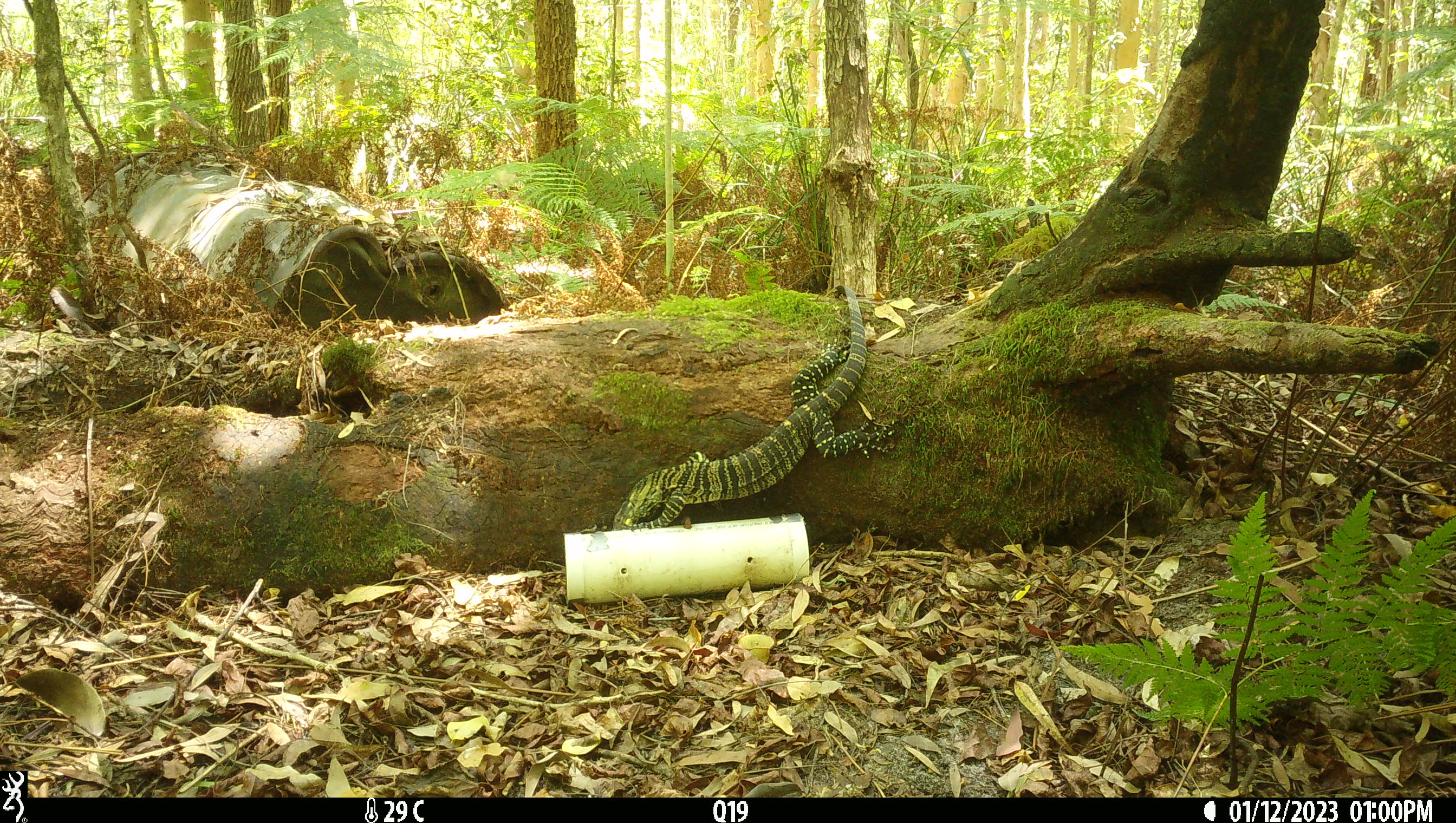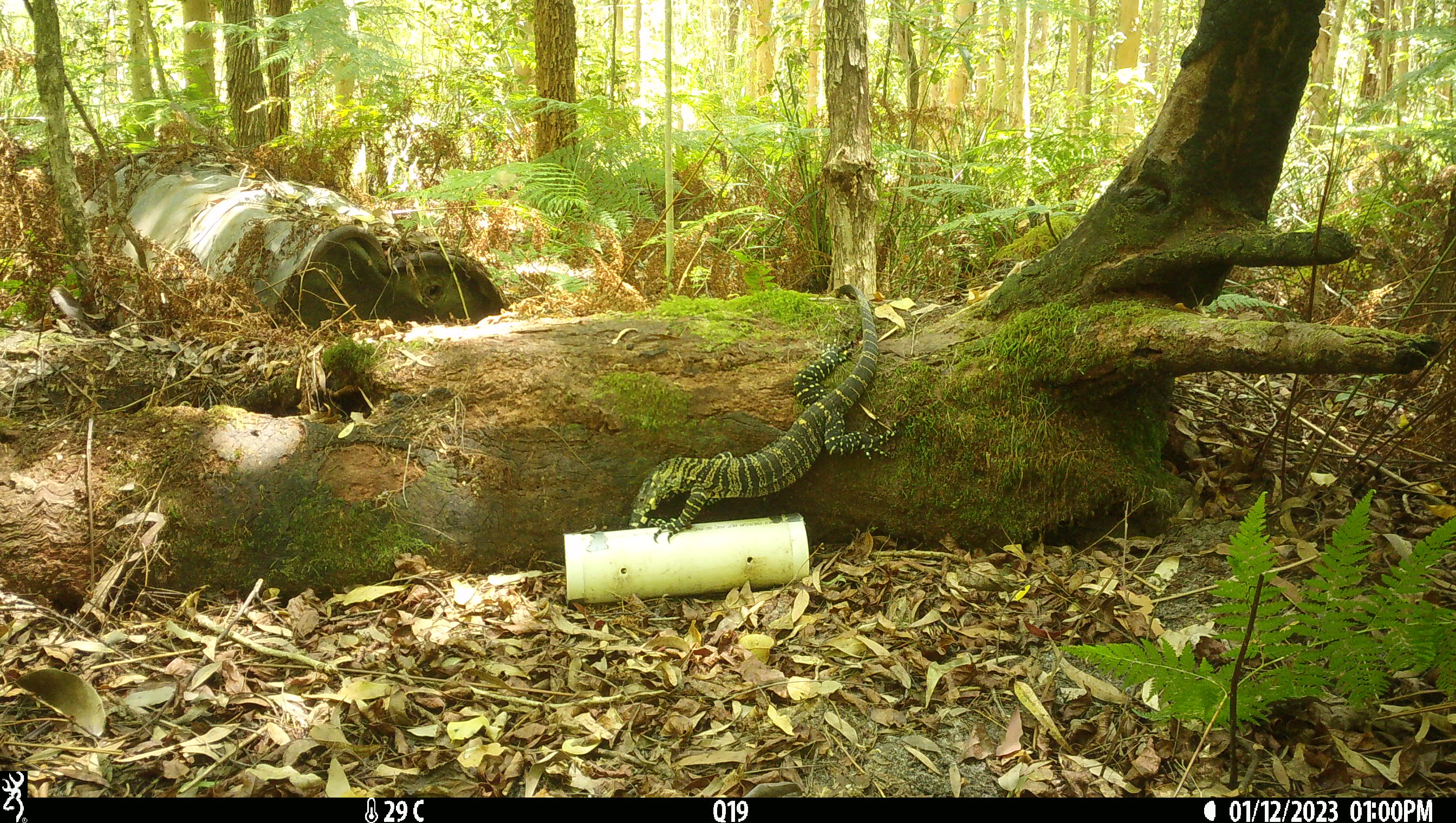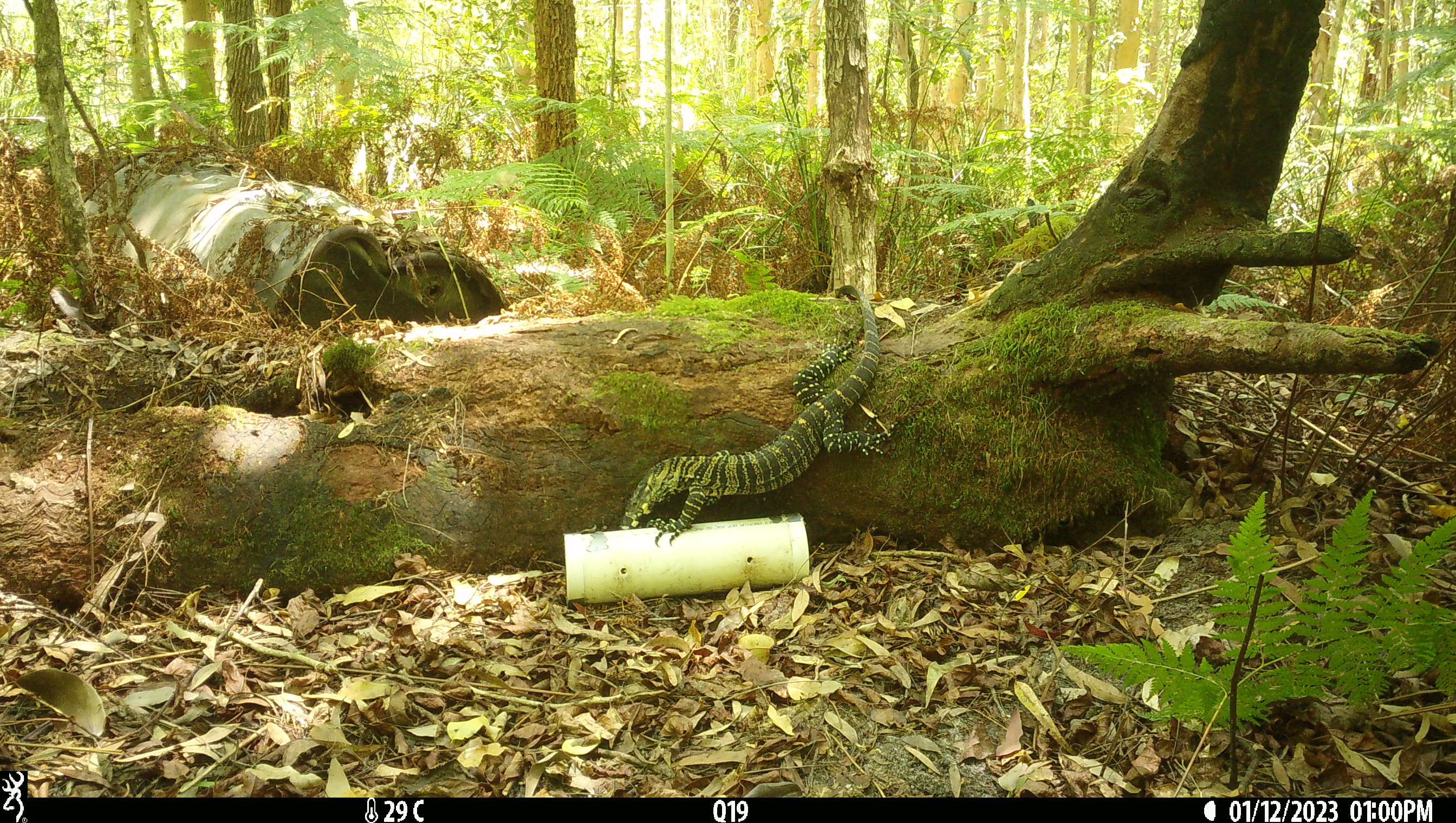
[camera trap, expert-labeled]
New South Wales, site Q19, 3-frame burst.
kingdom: Animalia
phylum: Chordata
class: Reptilia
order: Squamata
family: Varanidae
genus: Varanus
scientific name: Varanus varius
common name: lace monitor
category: goanna